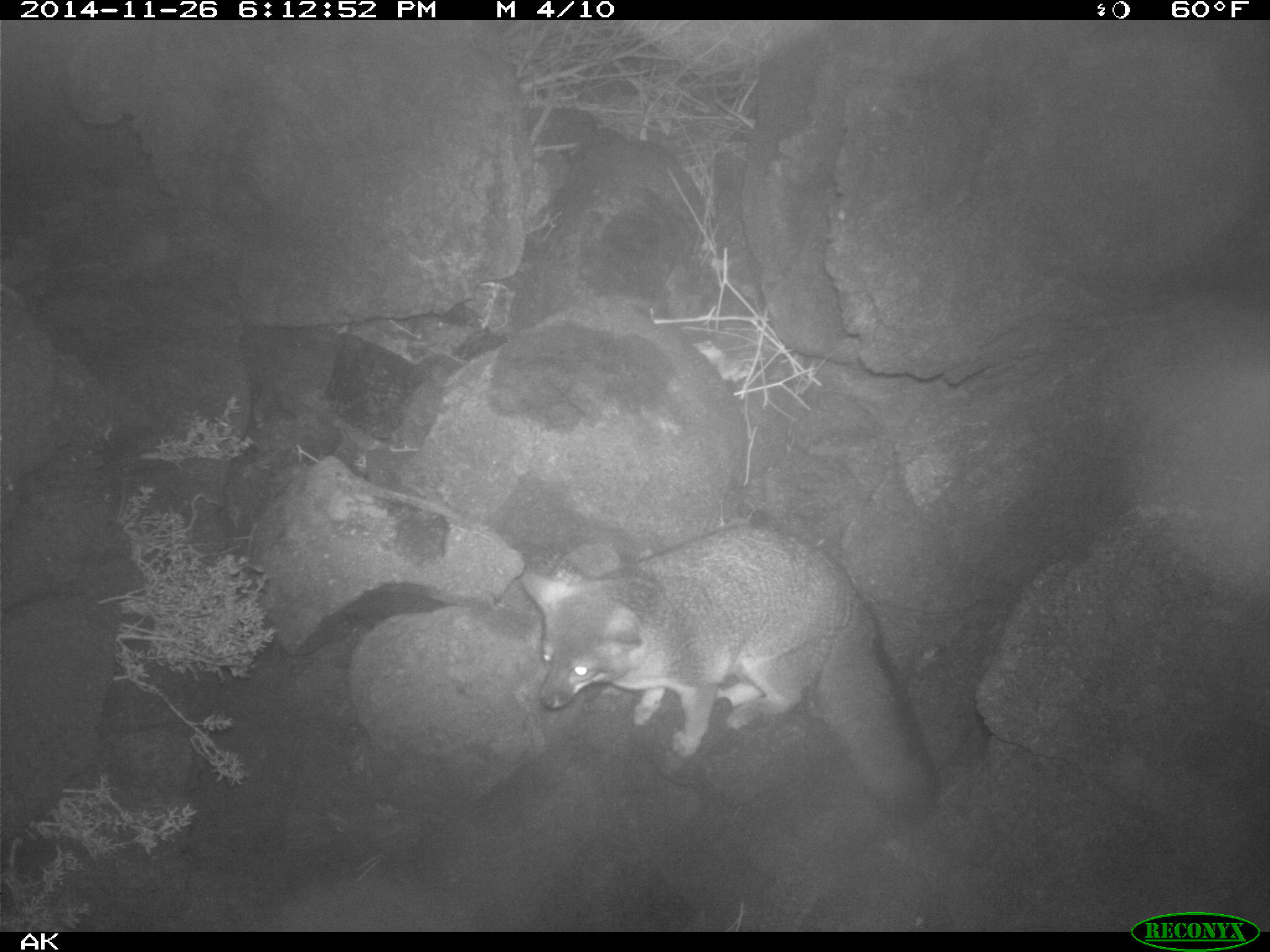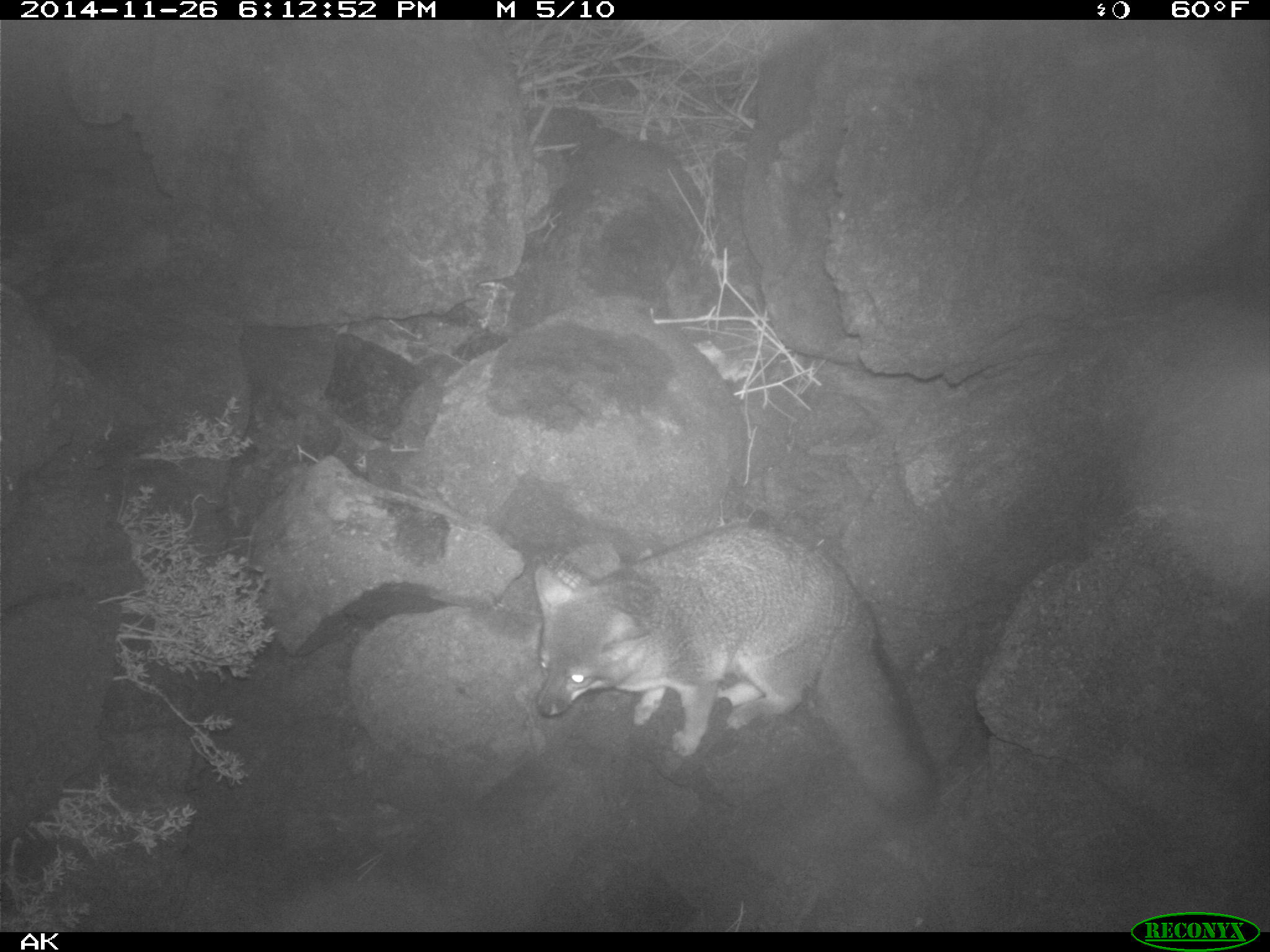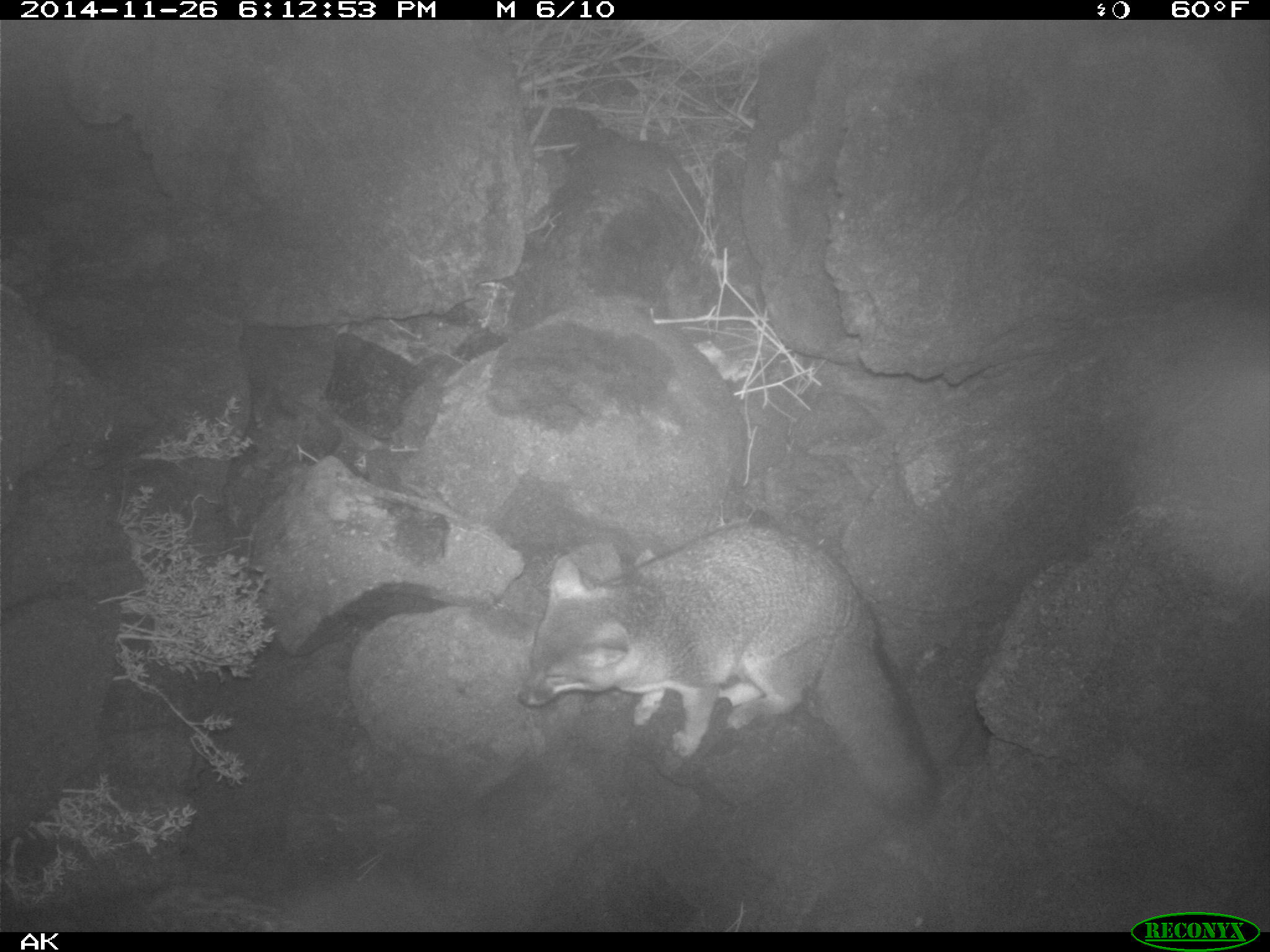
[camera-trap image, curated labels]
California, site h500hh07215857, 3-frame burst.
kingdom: Animalia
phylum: Chordata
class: Mammalia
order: Carnivora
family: Canidae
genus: Urocyon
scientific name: Urocyon littoralis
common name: island fox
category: fox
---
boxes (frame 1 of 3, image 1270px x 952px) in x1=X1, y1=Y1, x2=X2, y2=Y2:
fox: x1=521, y1=526, x2=939, y2=818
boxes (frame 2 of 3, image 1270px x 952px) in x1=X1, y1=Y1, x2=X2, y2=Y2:
fox: x1=535, y1=522, x2=938, y2=824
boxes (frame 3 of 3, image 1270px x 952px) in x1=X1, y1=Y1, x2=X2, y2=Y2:
fox: x1=517, y1=521, x2=944, y2=827